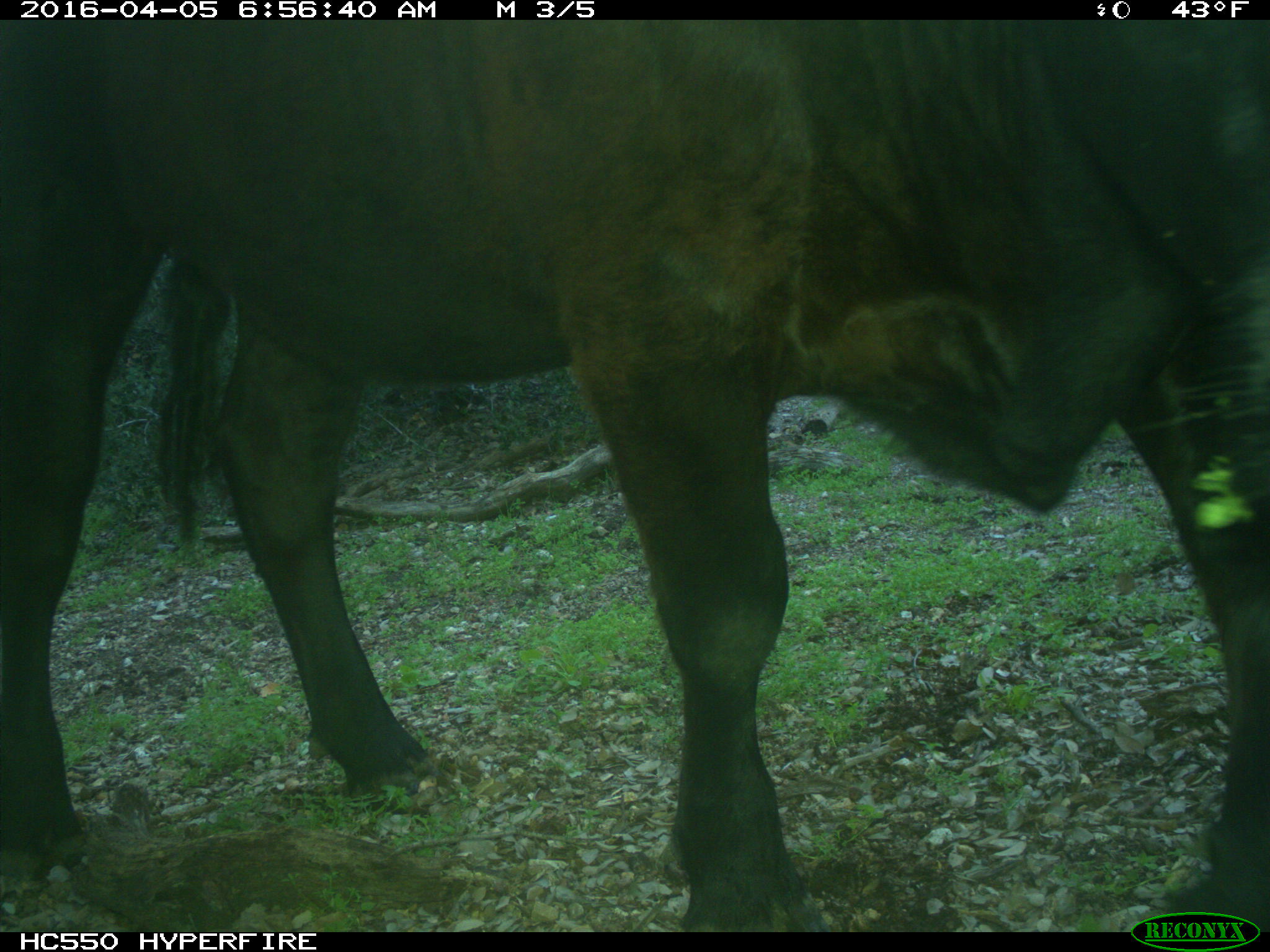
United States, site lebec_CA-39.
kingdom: Animalia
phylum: Chordata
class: Mammalia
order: Artiodactyla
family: Bovidae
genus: Bos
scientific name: Bos taurus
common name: domestic cow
Bos taurus (domestic cow).